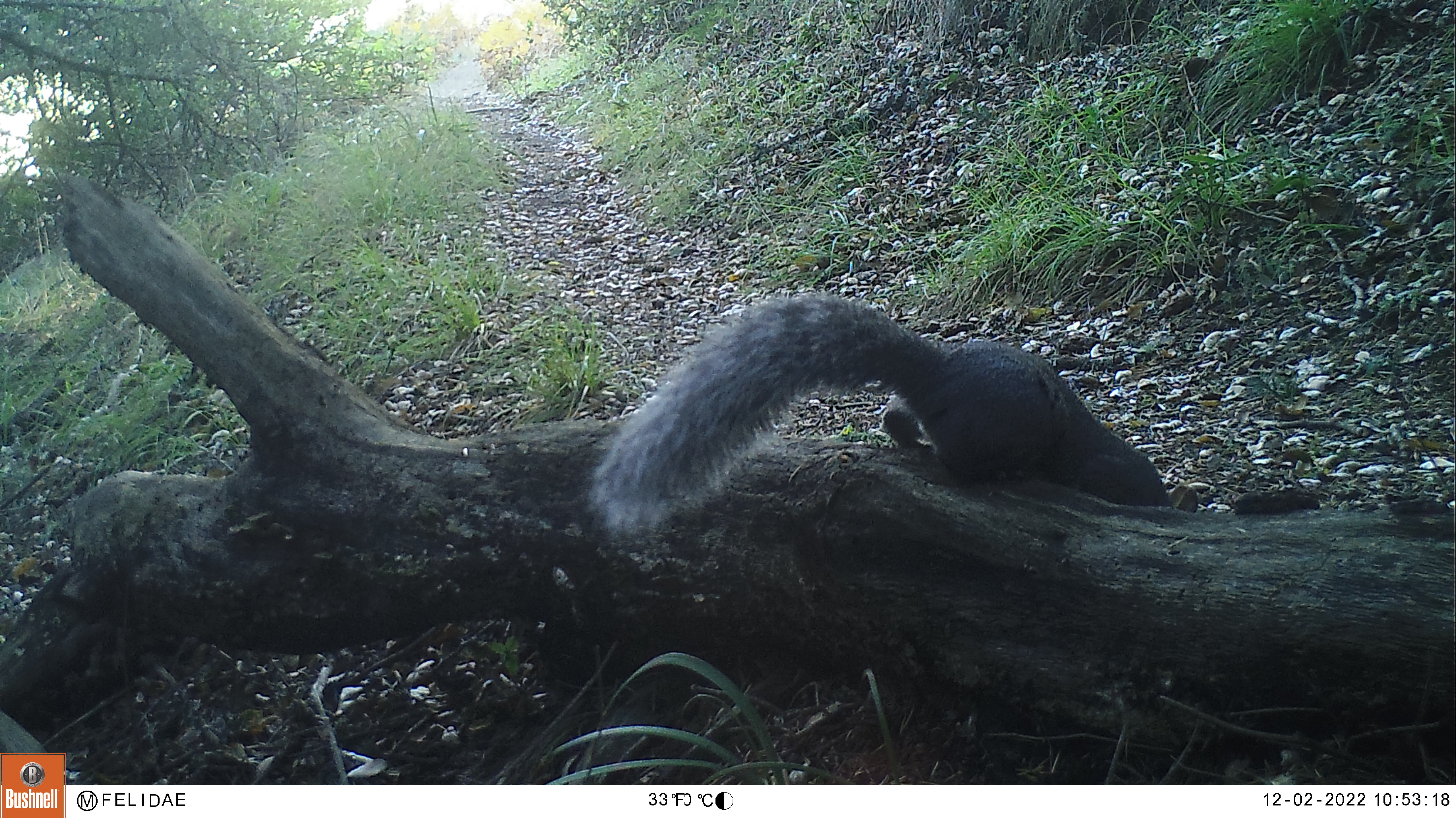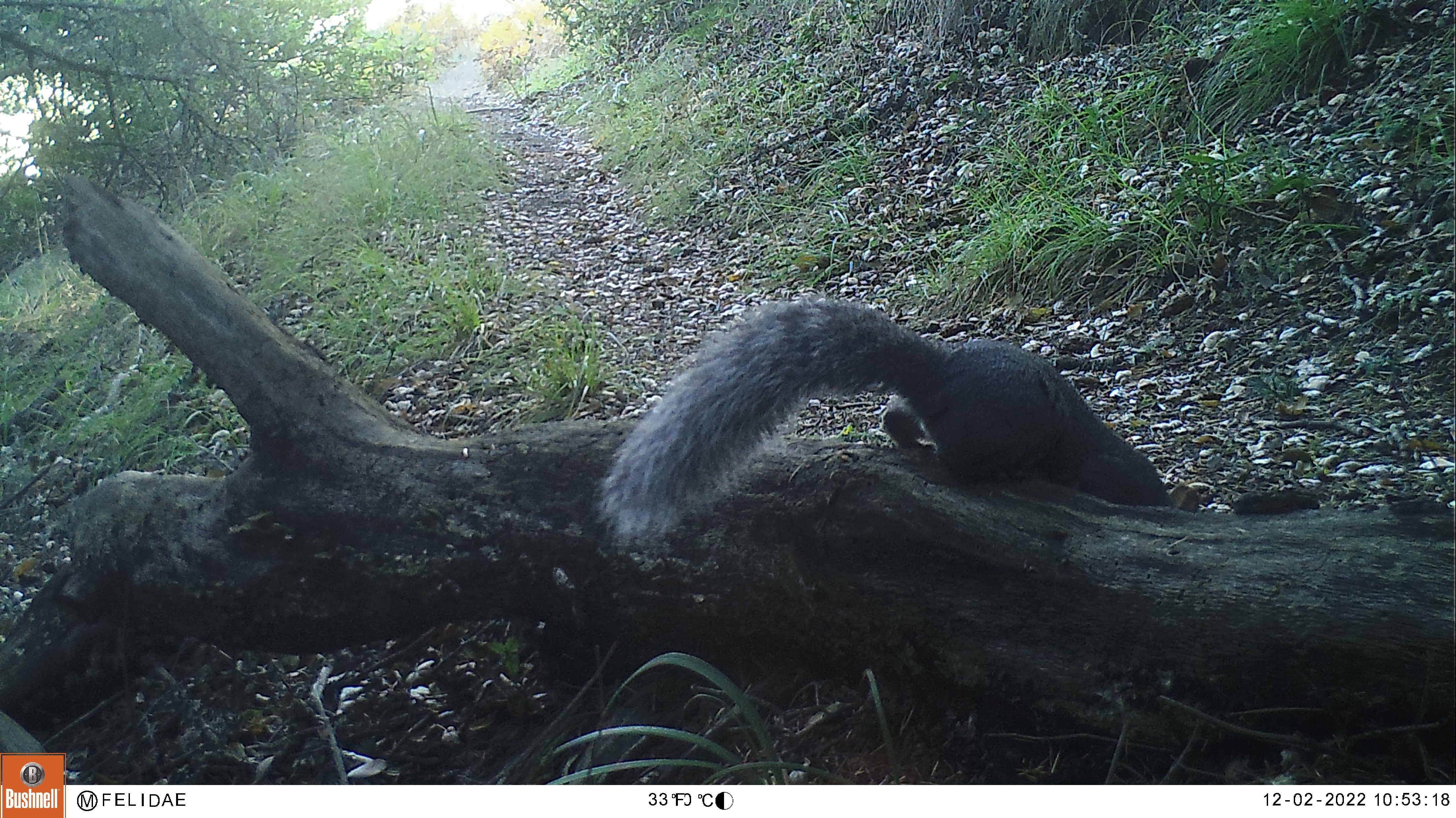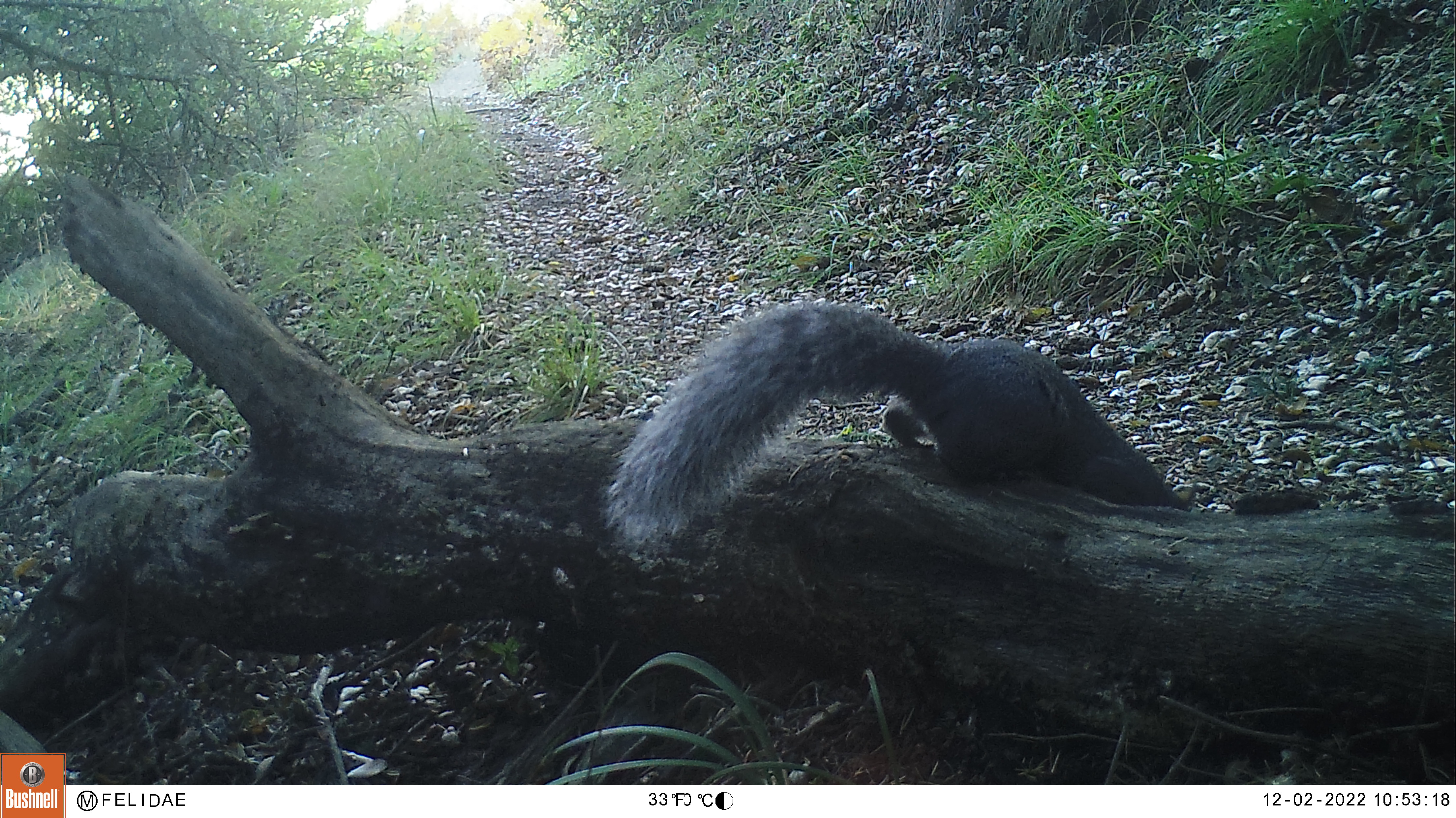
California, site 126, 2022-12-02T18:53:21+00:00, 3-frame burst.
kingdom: Animalia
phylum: Chordata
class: Mammalia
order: Rodentia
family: Sciuridae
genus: Sciurus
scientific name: Sciurus griseus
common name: western gray squirrel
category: western grey squirrel